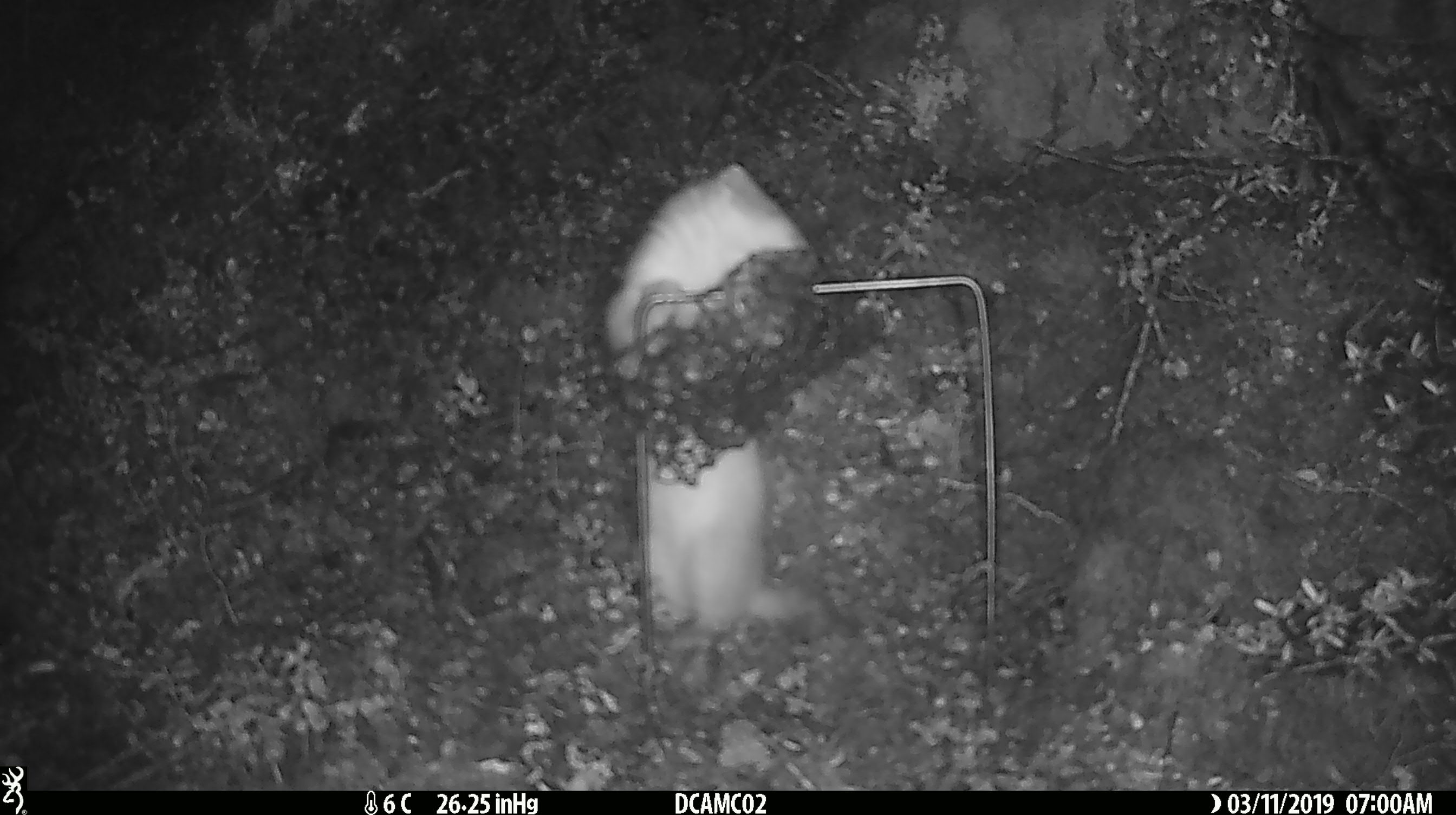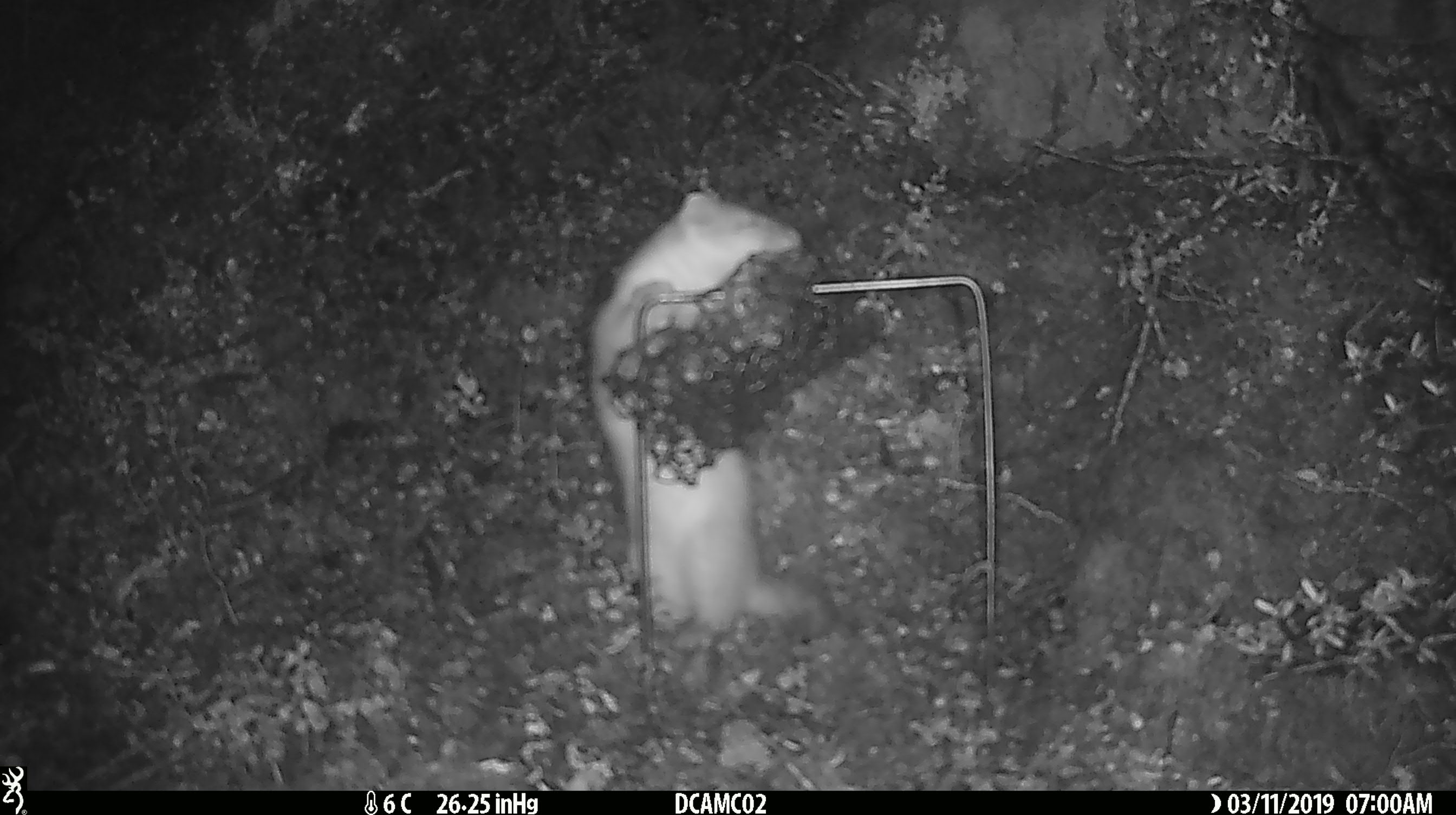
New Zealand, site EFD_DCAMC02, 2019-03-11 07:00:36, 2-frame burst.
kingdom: Animalia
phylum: Chordata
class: Mammalia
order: Carnivora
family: Mustelidae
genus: Mustela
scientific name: Mustela erminea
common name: stoat